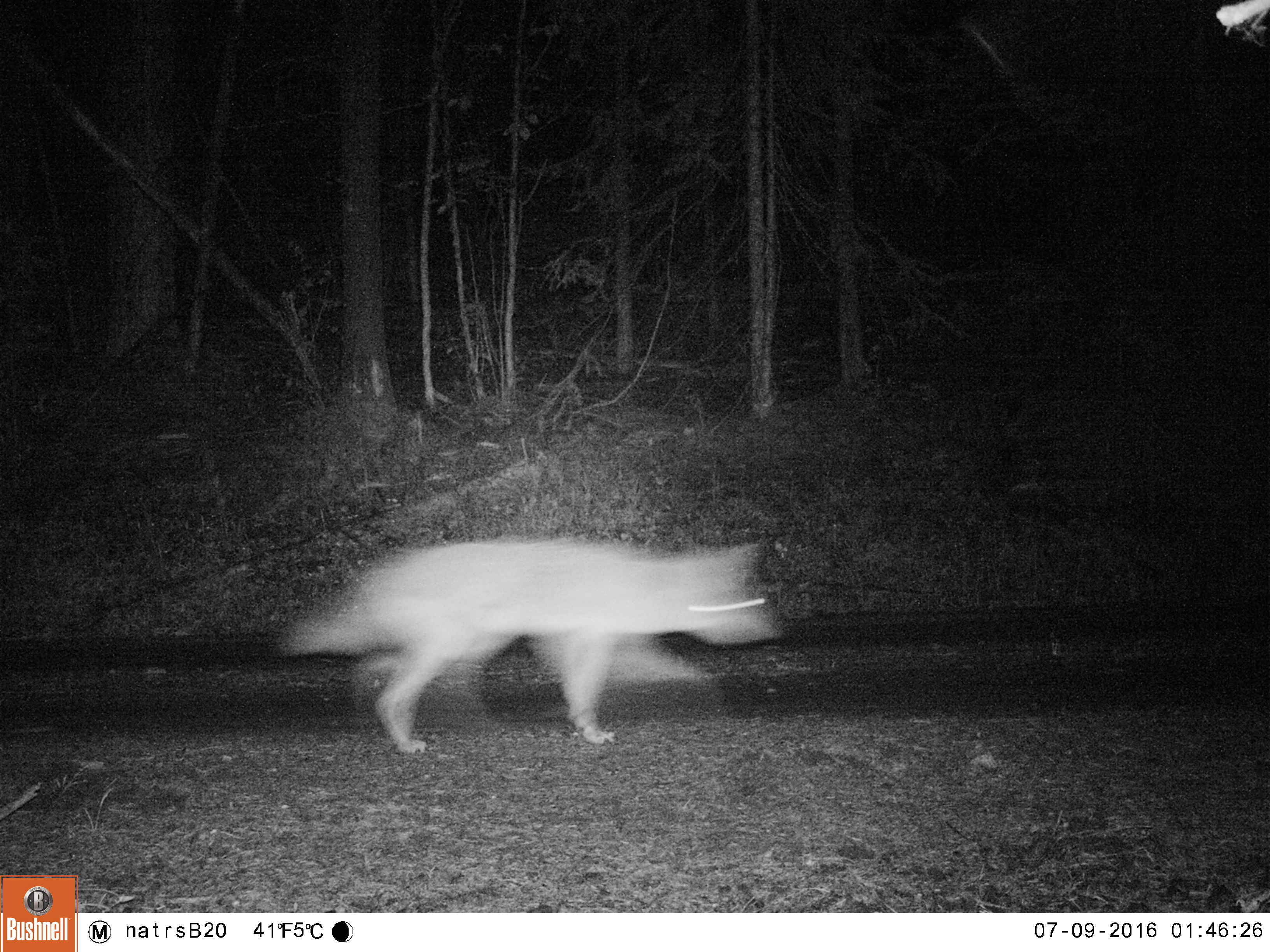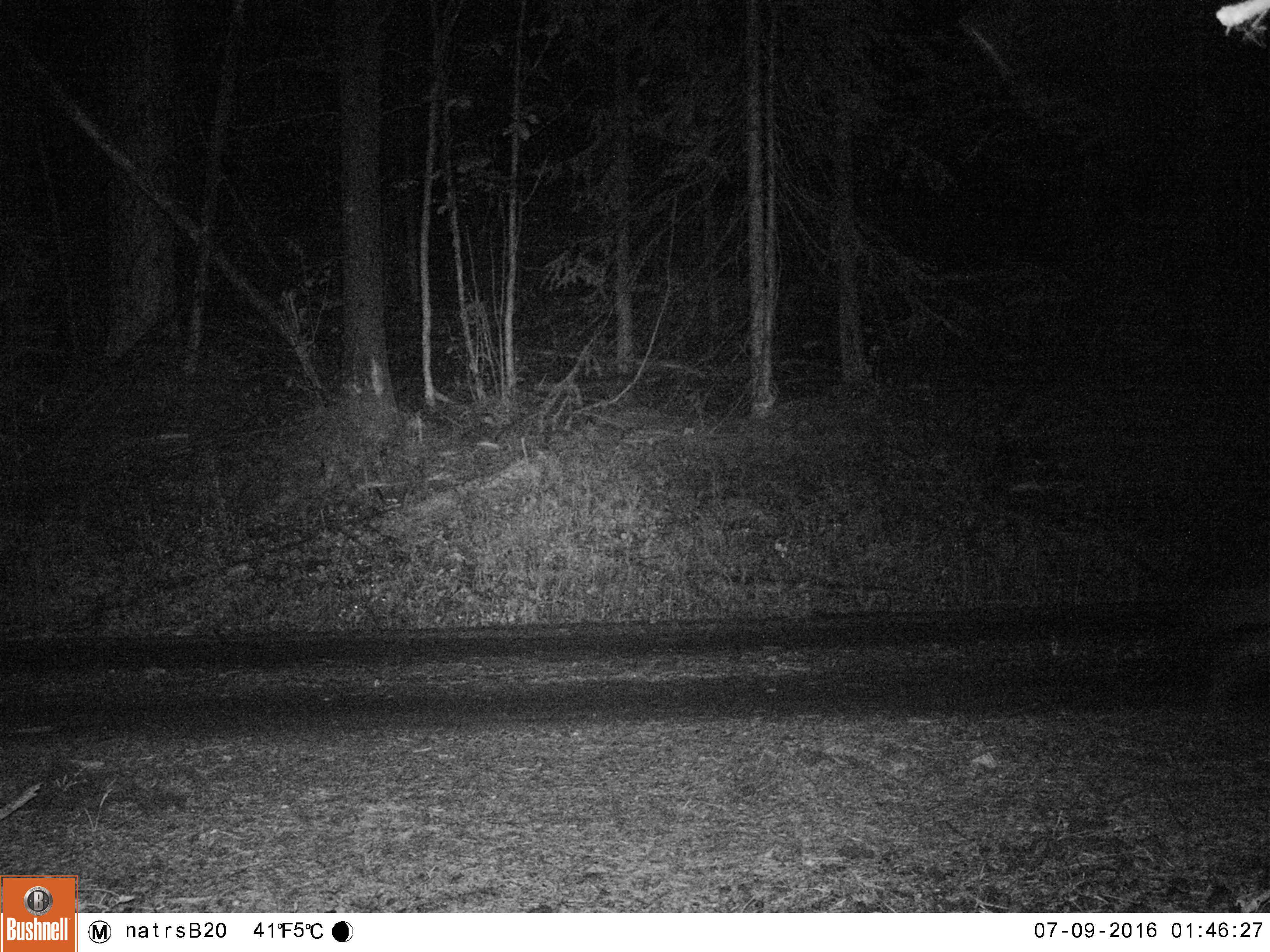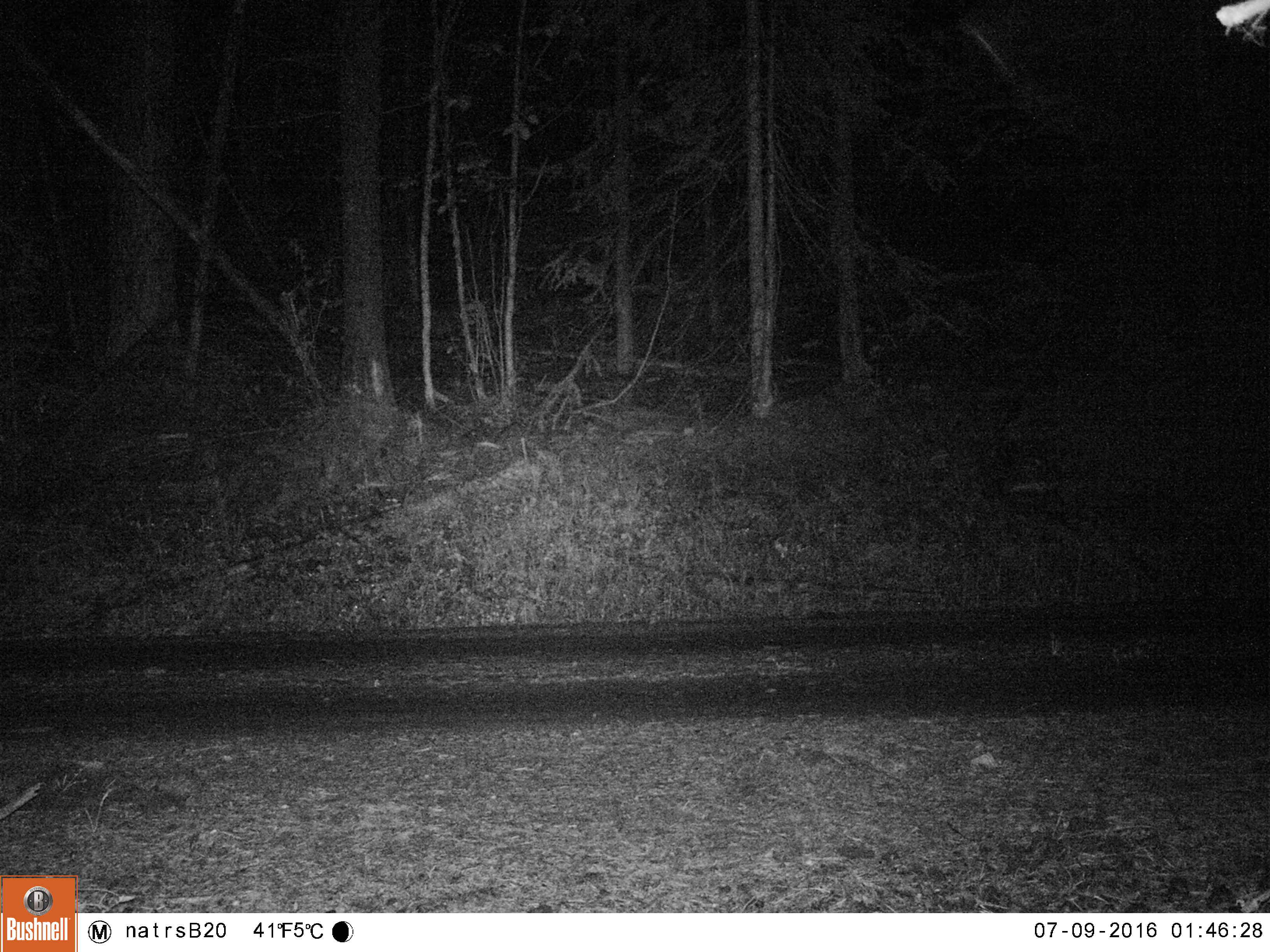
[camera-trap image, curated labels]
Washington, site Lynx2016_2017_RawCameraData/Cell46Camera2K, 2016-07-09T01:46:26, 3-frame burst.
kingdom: Animalia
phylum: Chordata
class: Mammalia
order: Carnivora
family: Canidae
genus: Canis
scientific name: Canis lupus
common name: gray wolf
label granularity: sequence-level